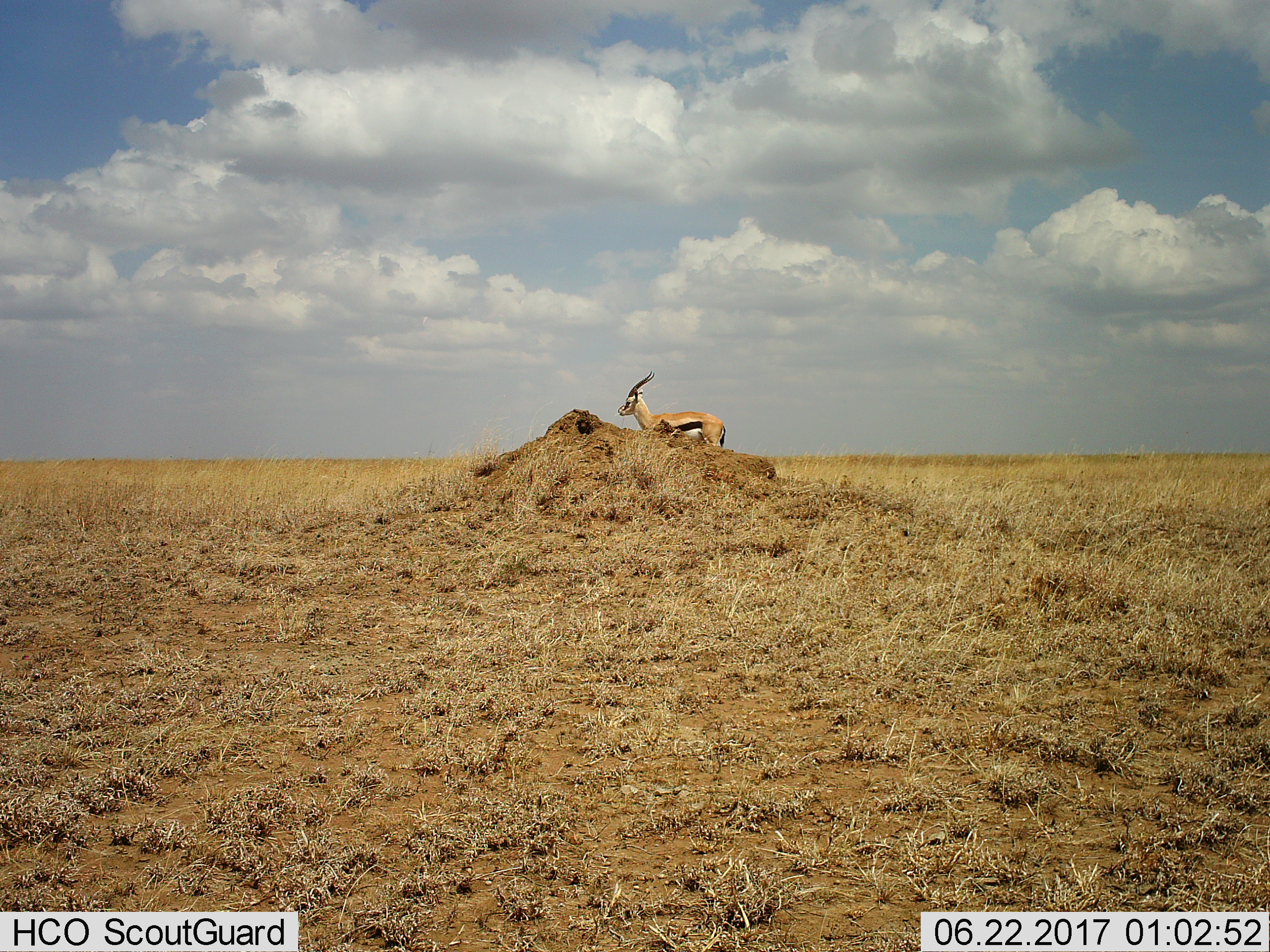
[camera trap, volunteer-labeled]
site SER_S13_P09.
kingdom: Animalia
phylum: Chordata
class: Mammalia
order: Artiodactyla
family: Bovidae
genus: Eudorcas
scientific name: Eudorcas thomsonii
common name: thomson's gazelle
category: gazellethomsons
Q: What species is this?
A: Gazellethomsons (thomson's gazelle) (Eudorcas thomsonii).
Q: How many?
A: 1.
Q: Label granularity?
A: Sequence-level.